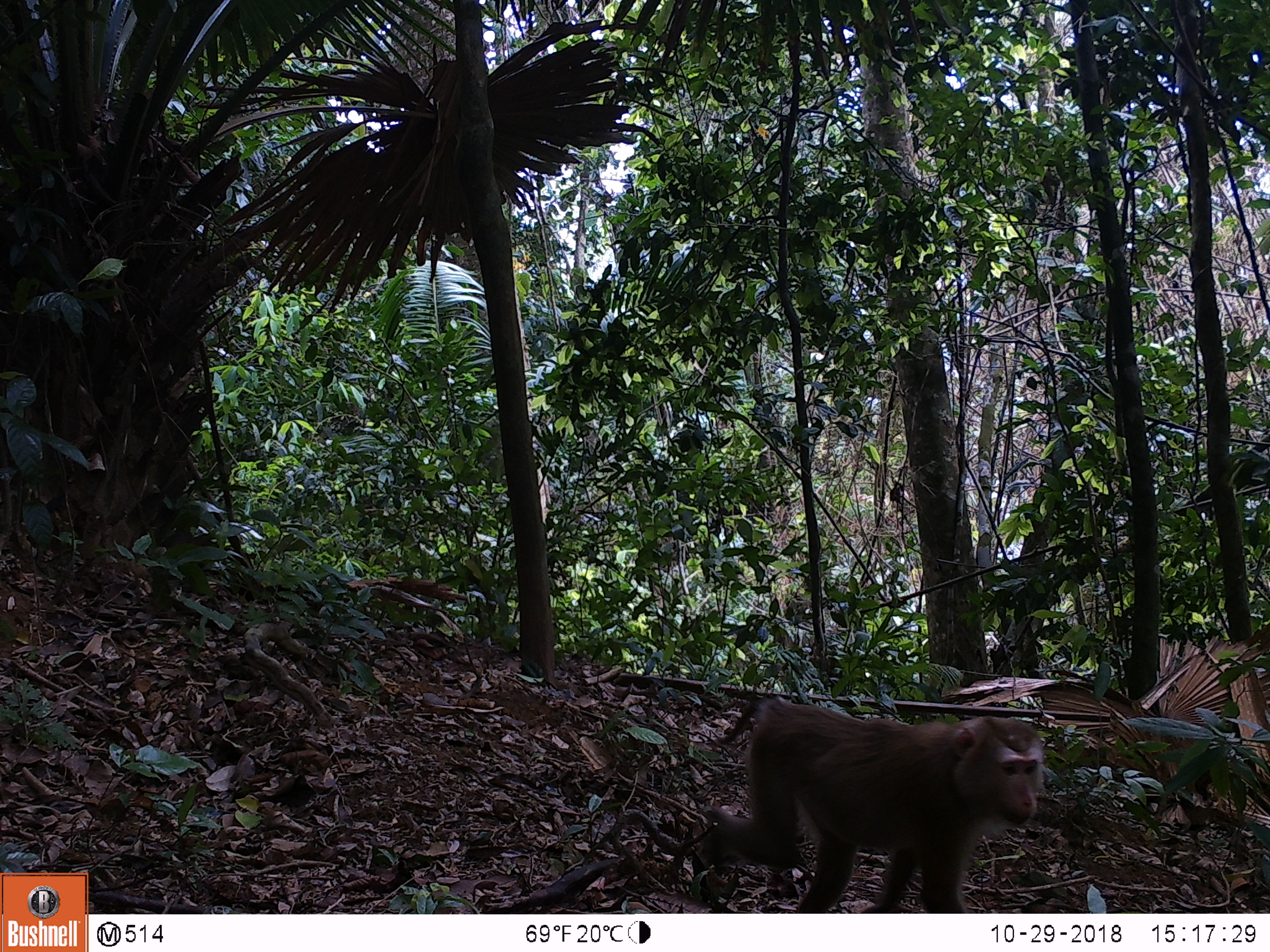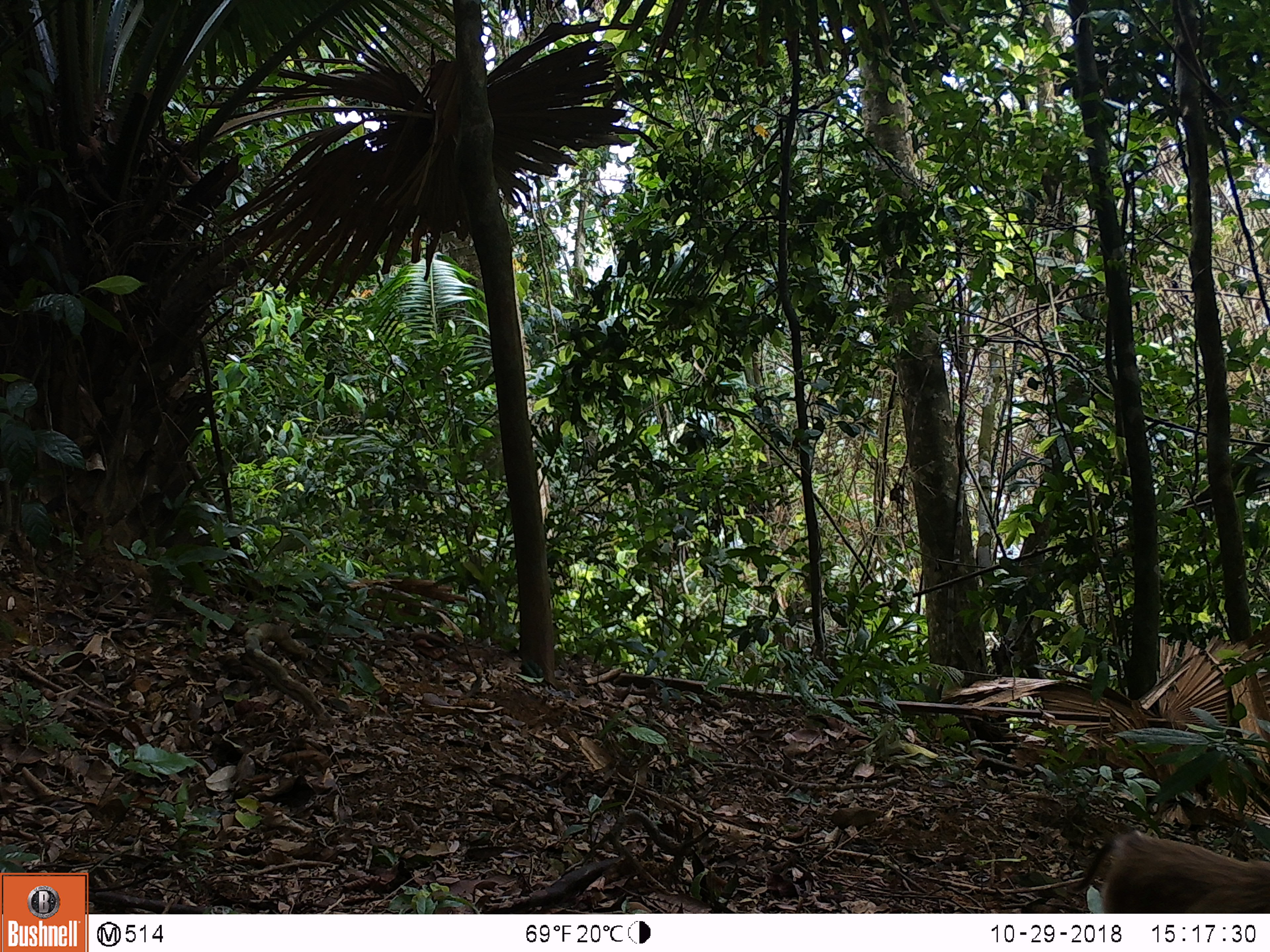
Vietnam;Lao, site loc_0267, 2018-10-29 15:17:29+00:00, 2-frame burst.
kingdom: Animalia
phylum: Chordata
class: Mammalia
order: Primates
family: Cercopithecidae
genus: Macaca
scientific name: Macaca nemestrina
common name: pig-tailed macaque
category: pig tailed macaque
Pig tailed macaque (pig-tailed macaque) (Macaca nemestrina). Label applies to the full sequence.